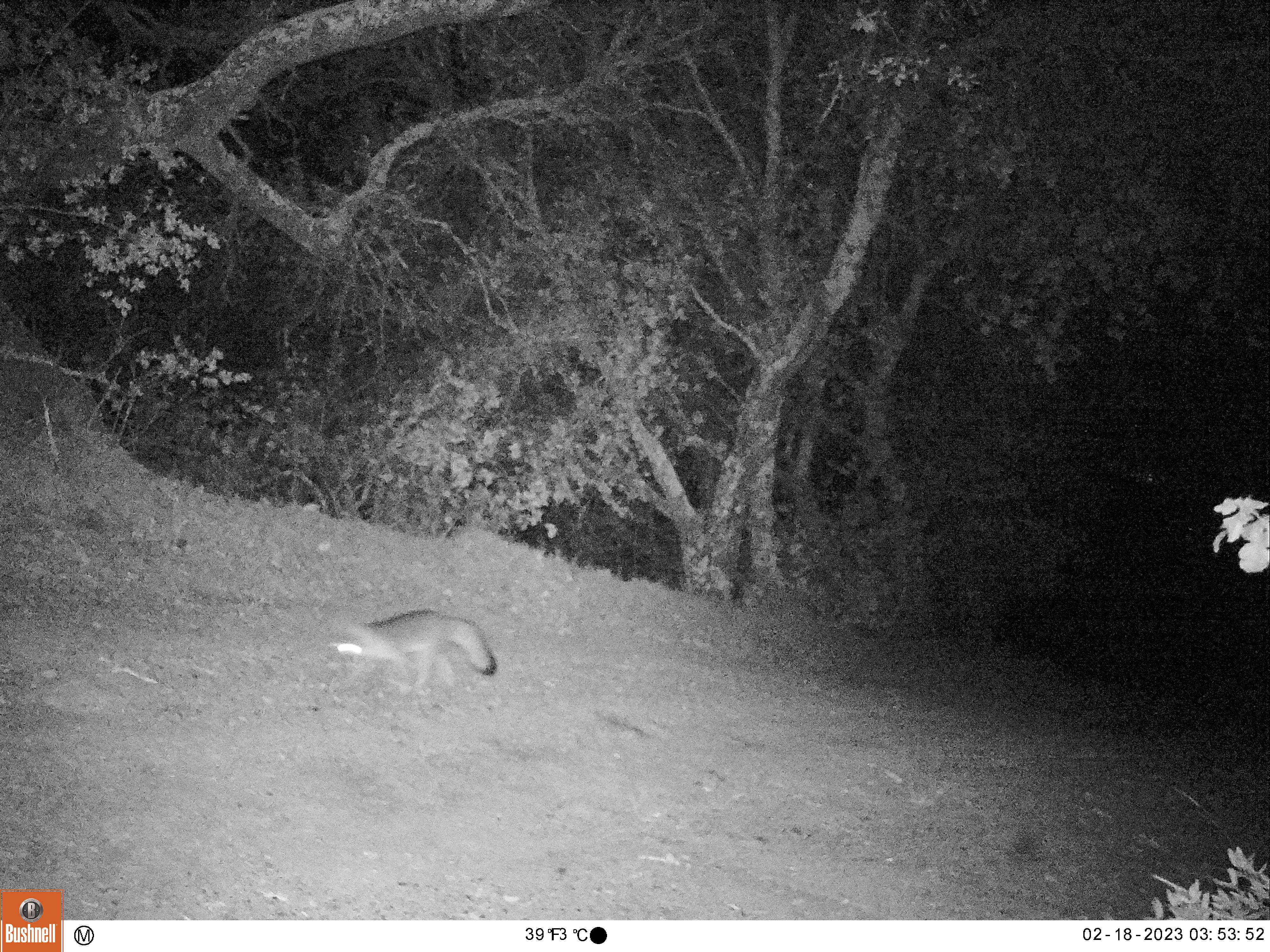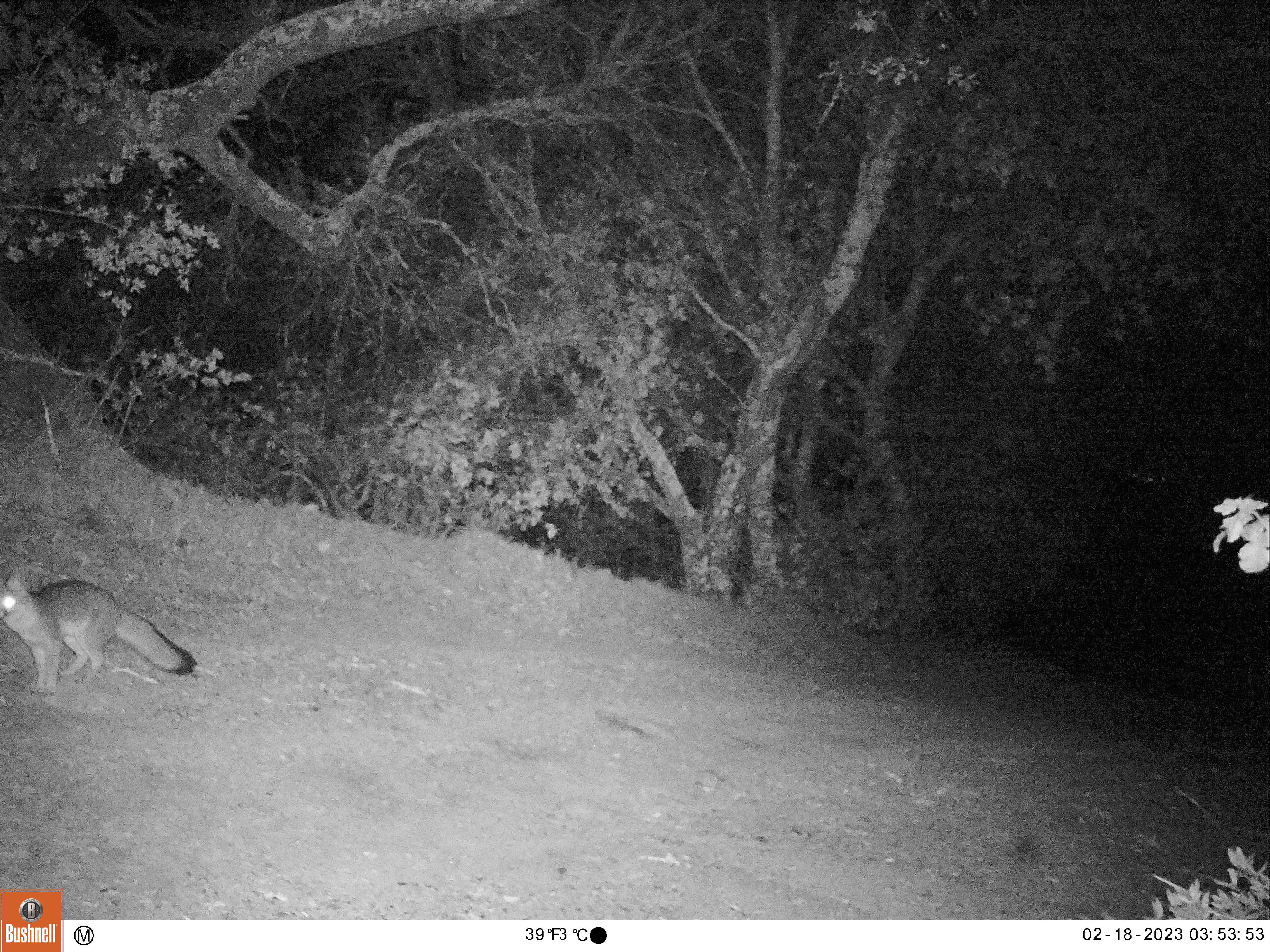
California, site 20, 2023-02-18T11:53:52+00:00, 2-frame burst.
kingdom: Animalia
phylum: Chordata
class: Mammalia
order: Carnivora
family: Canidae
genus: Urocyon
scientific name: Urocyon cinereoargenteus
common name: gray fox